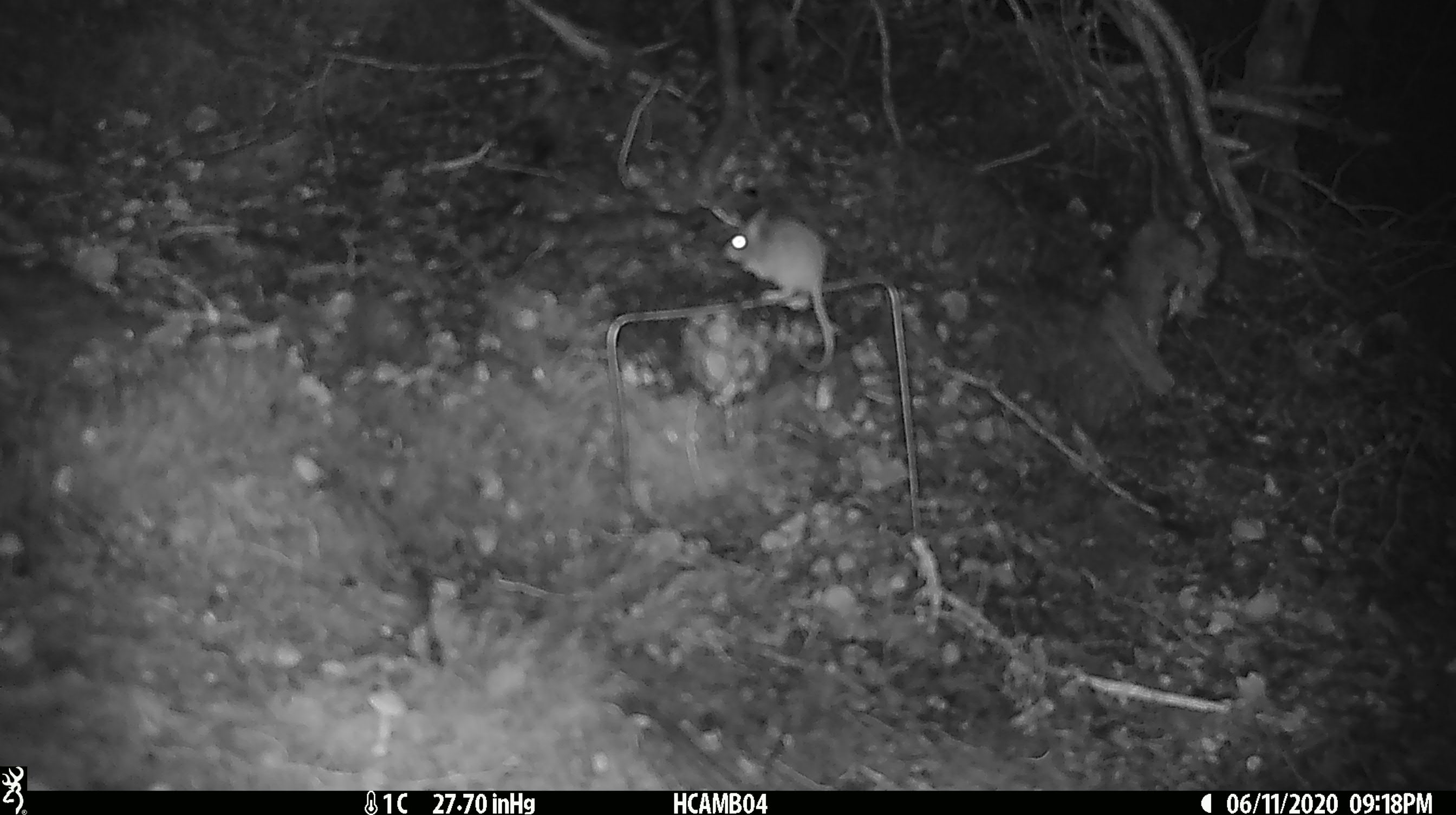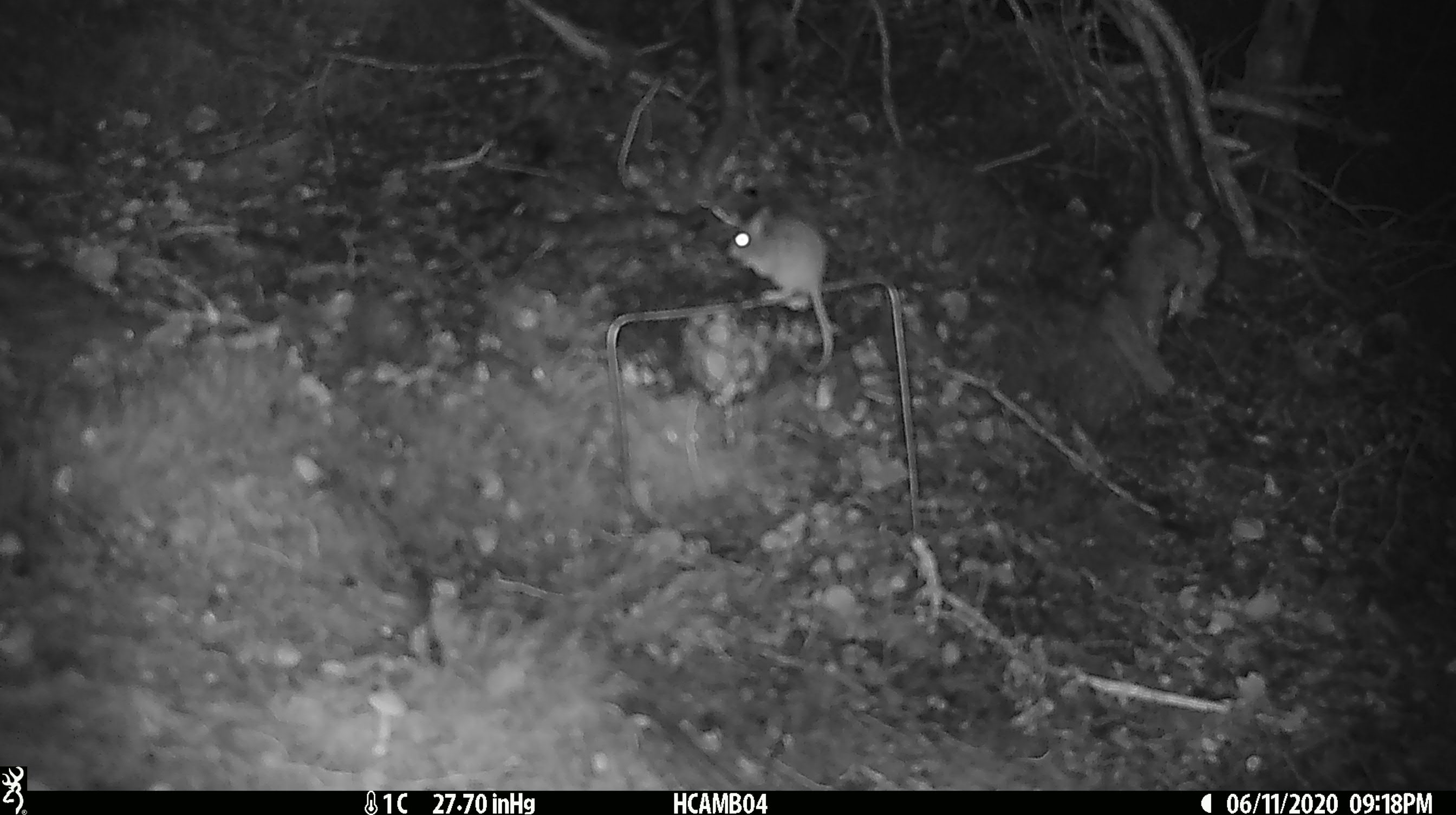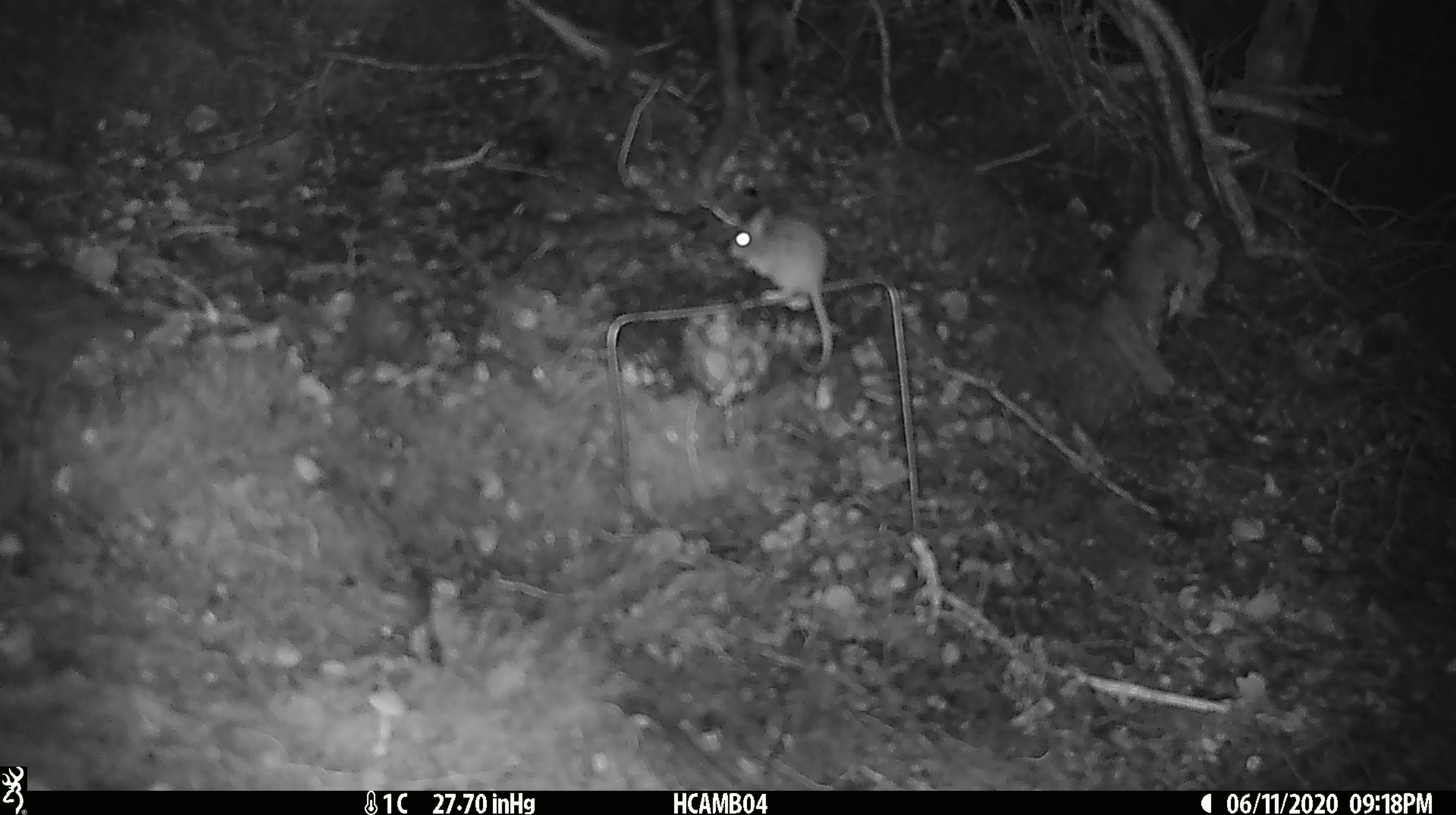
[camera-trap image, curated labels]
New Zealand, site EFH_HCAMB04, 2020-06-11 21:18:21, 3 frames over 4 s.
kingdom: Animalia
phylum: Chordata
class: Mammalia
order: Rodentia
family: Muridae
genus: Mus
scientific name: Mus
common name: mouse